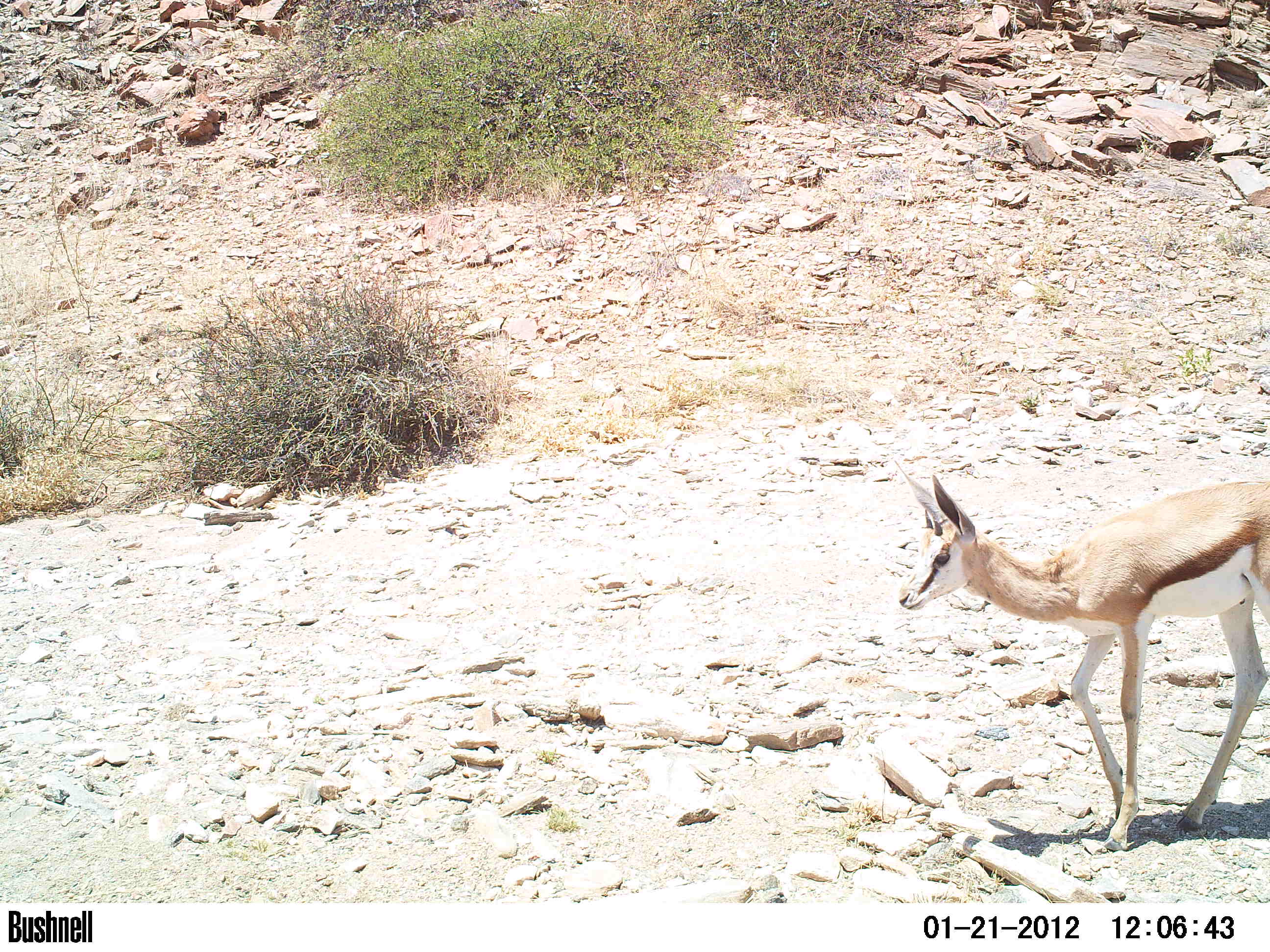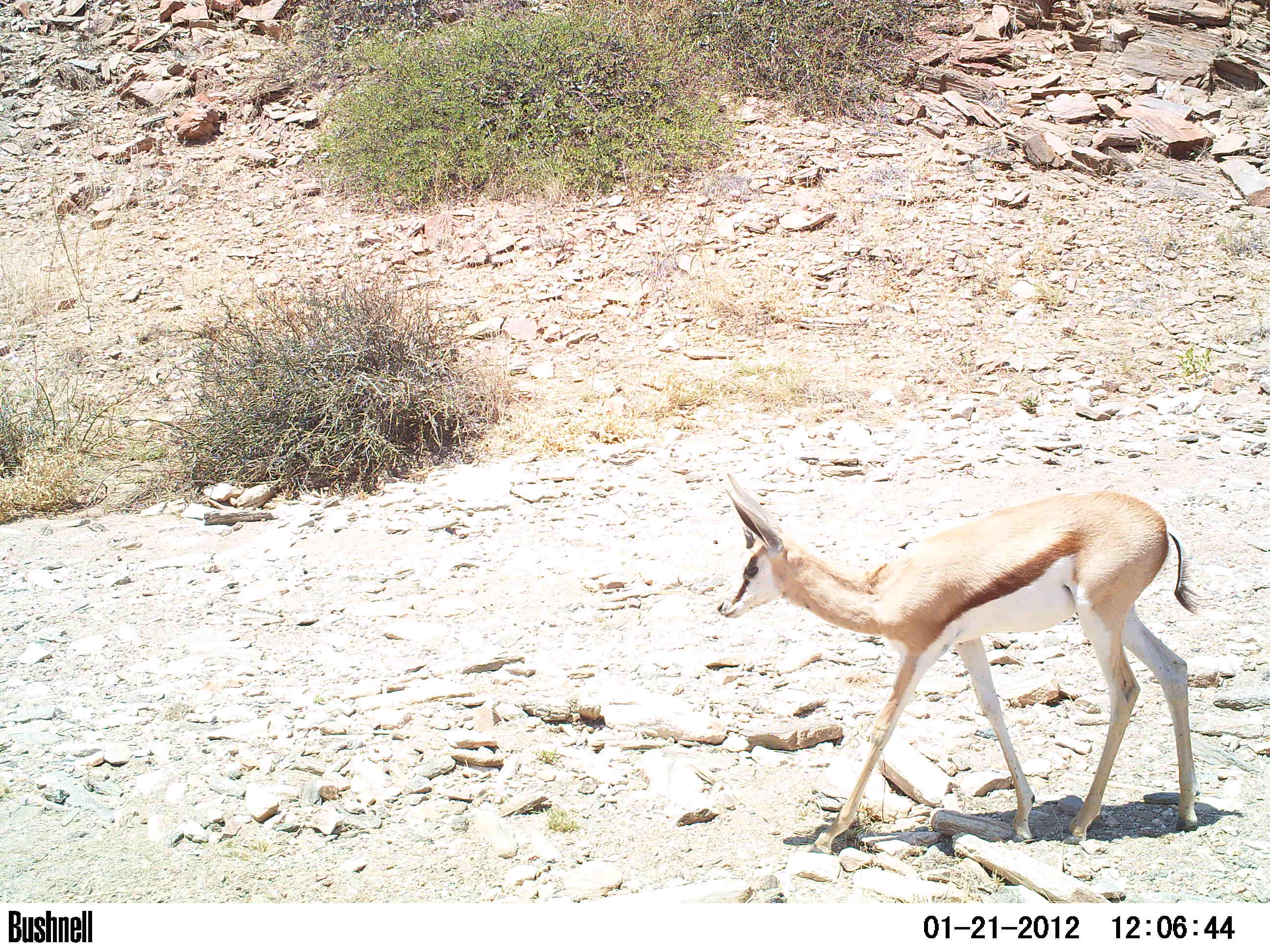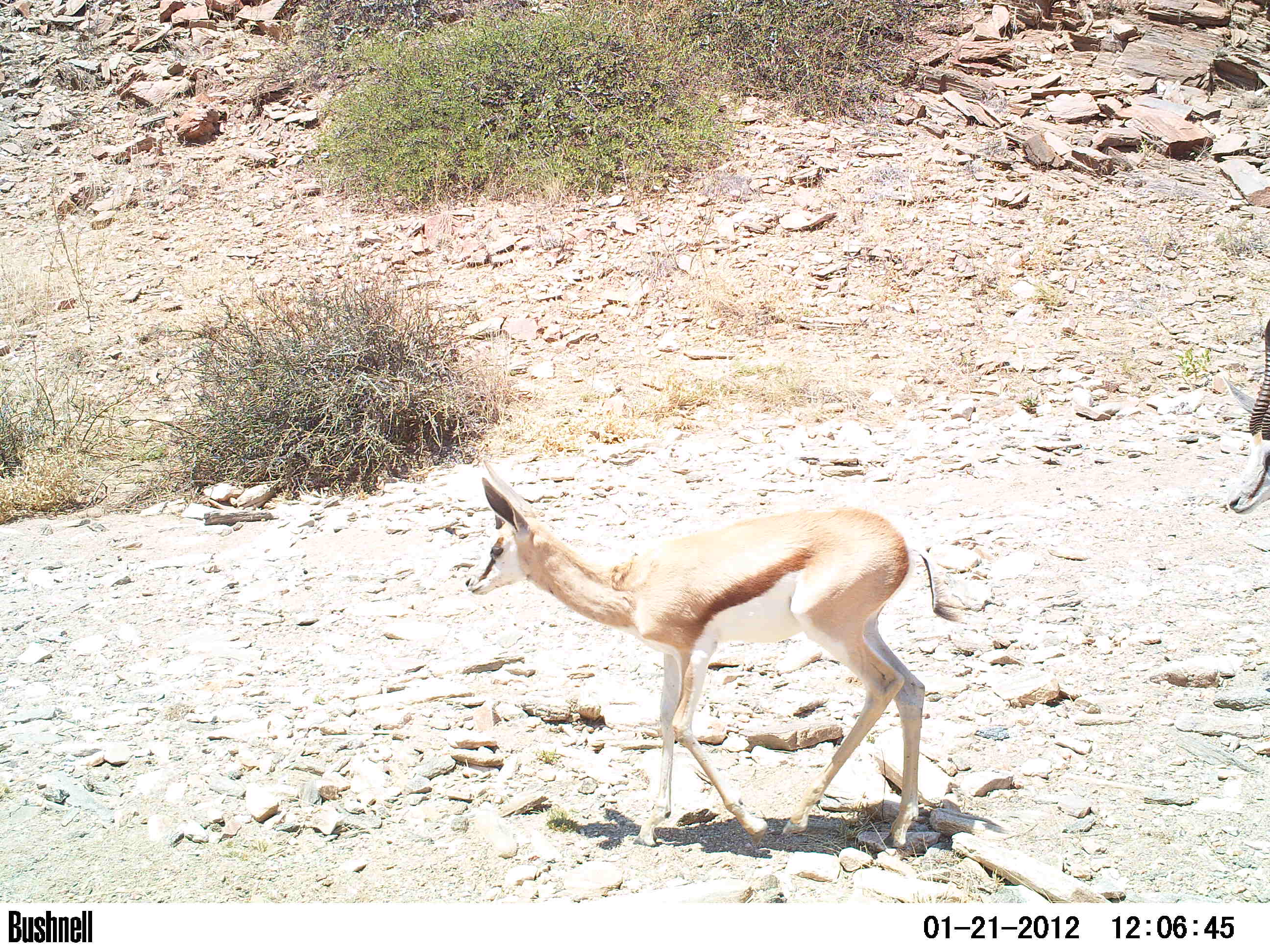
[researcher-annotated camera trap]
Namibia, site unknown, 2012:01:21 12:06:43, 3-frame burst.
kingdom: Animalia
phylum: Chordata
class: Mammalia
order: Artiodactyla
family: Bovidae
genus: Antidorcas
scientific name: Antidorcas marsupialis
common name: springbok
Antidorcas marsupialis (springbok).